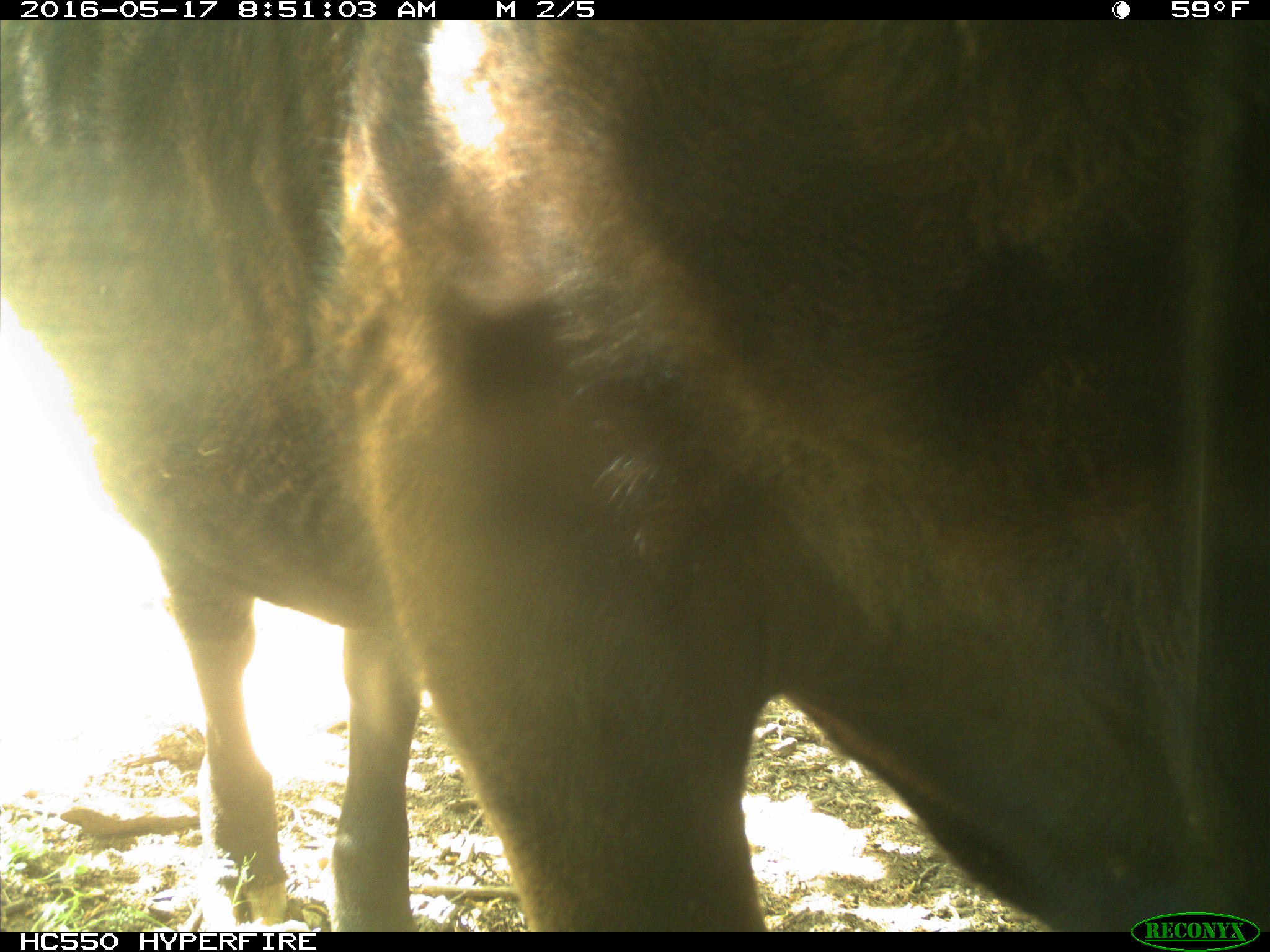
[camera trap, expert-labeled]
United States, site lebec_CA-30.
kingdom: Animalia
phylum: Chordata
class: Mammalia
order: Artiodactyla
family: Bovidae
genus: Bos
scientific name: Bos taurus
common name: domestic cow